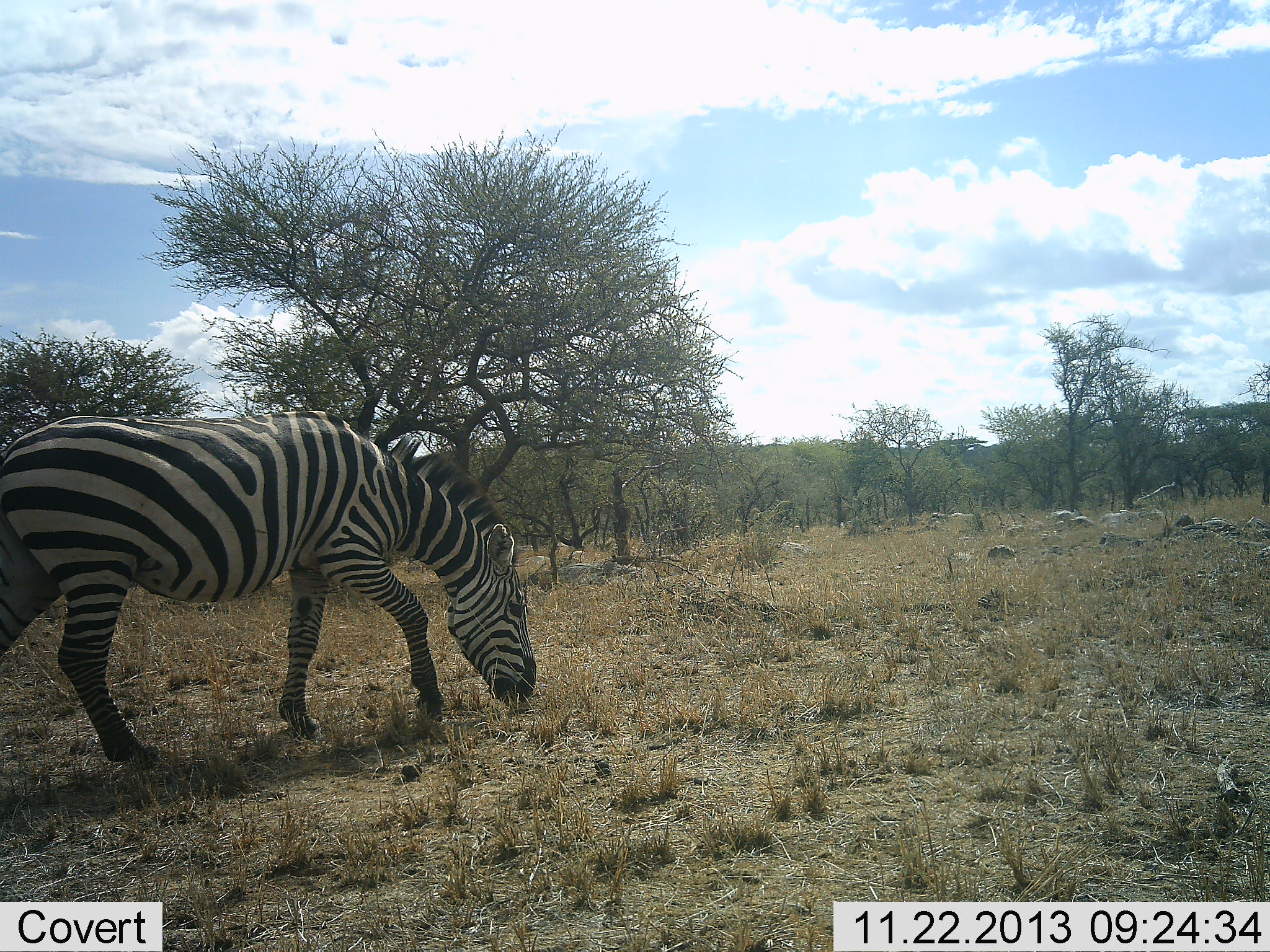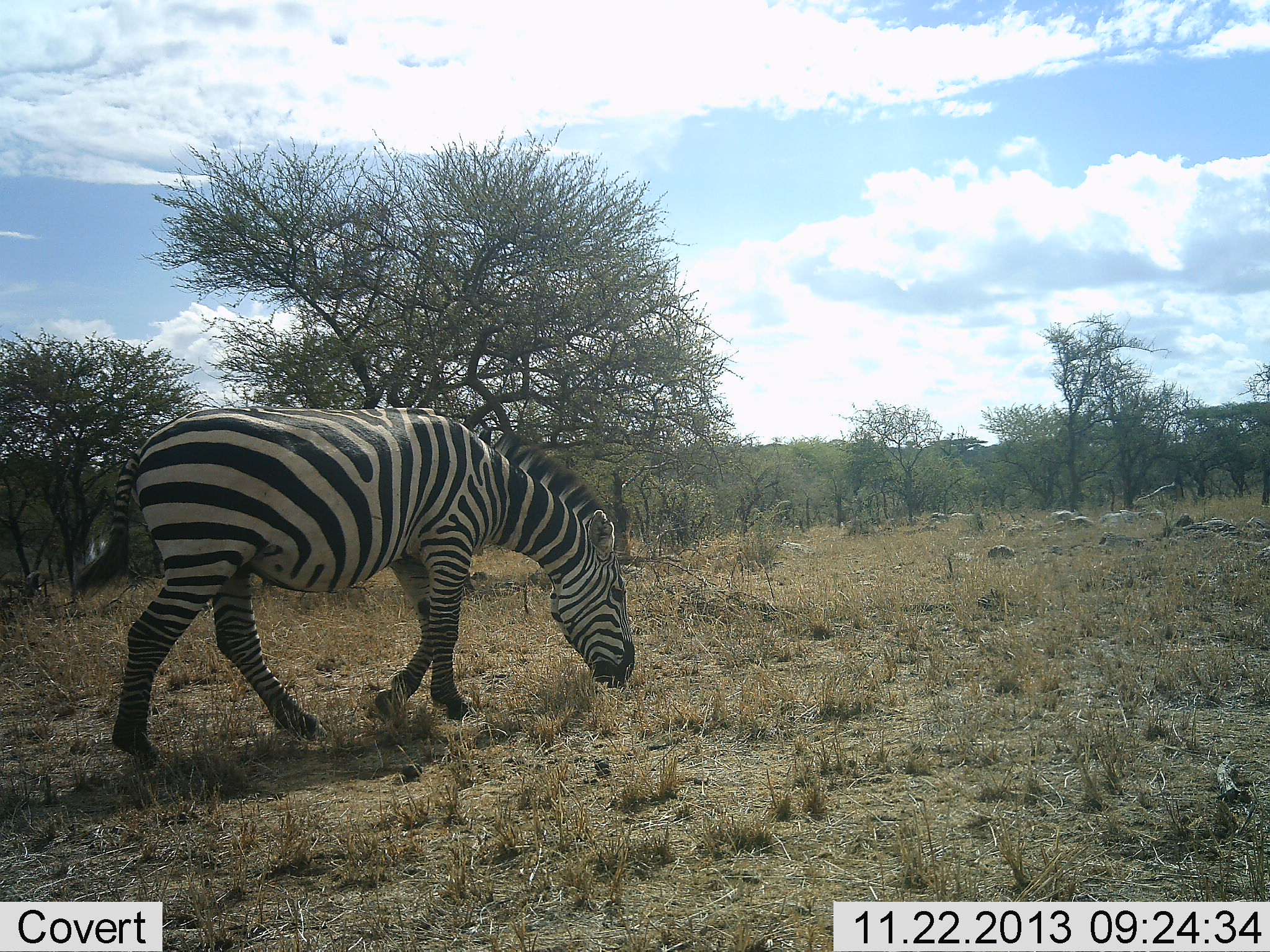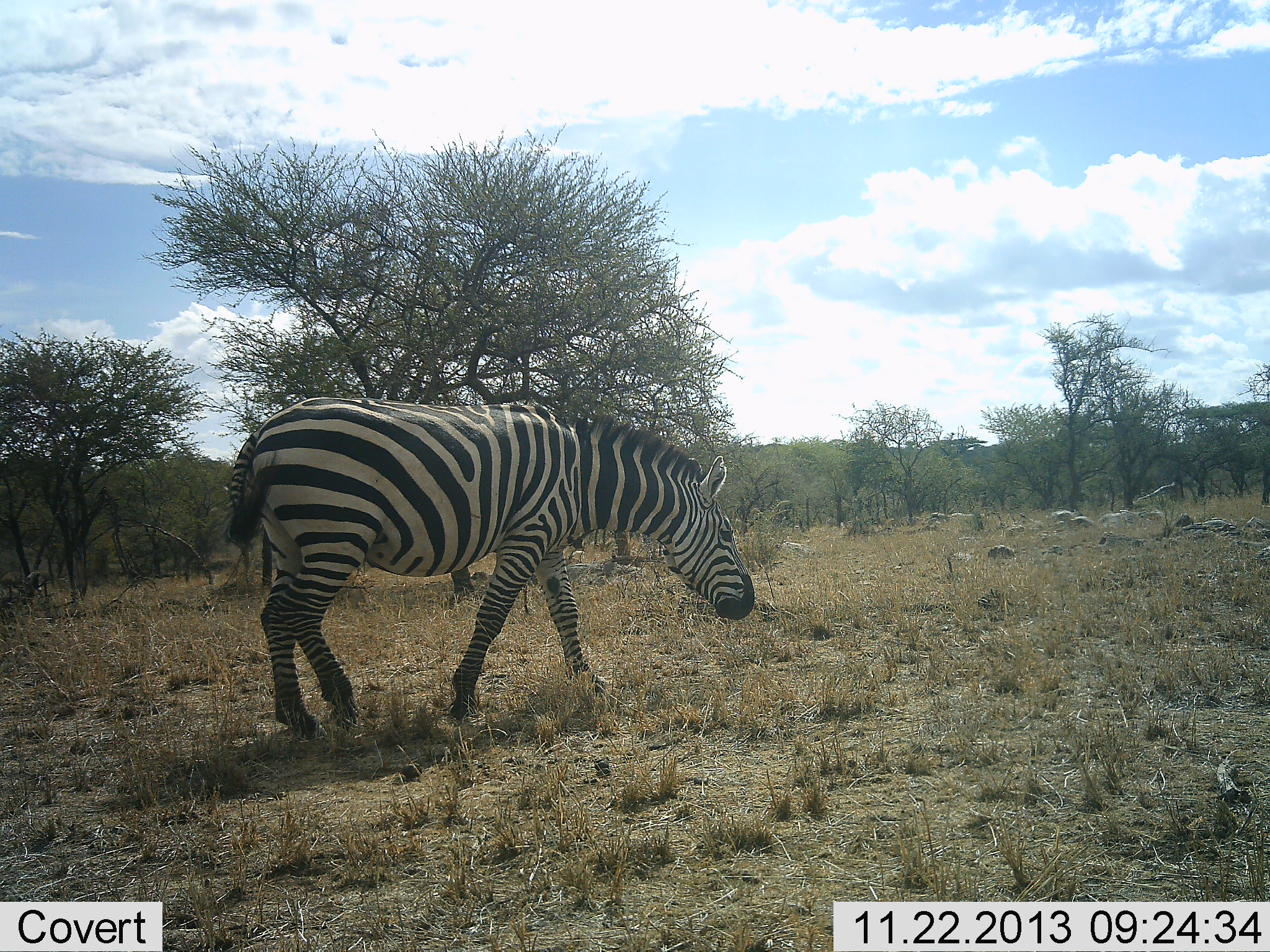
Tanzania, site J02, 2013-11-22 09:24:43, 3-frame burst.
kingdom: Animalia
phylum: Chordata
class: Mammalia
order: Perissodactyla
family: Equidae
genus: Equus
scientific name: Equus quagga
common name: plains zebra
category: zebra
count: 1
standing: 0%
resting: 0%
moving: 90%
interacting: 0%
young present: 0%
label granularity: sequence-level